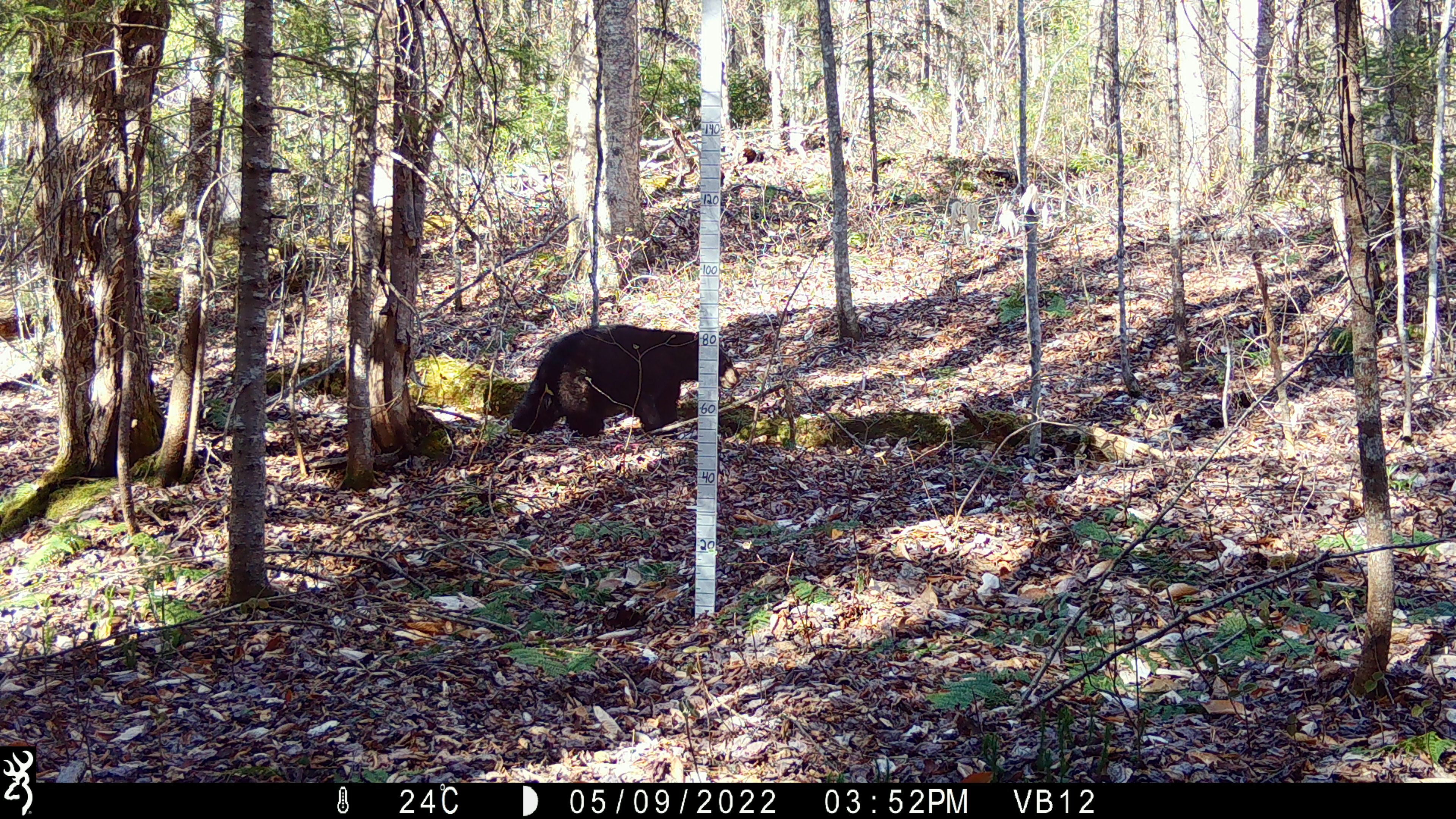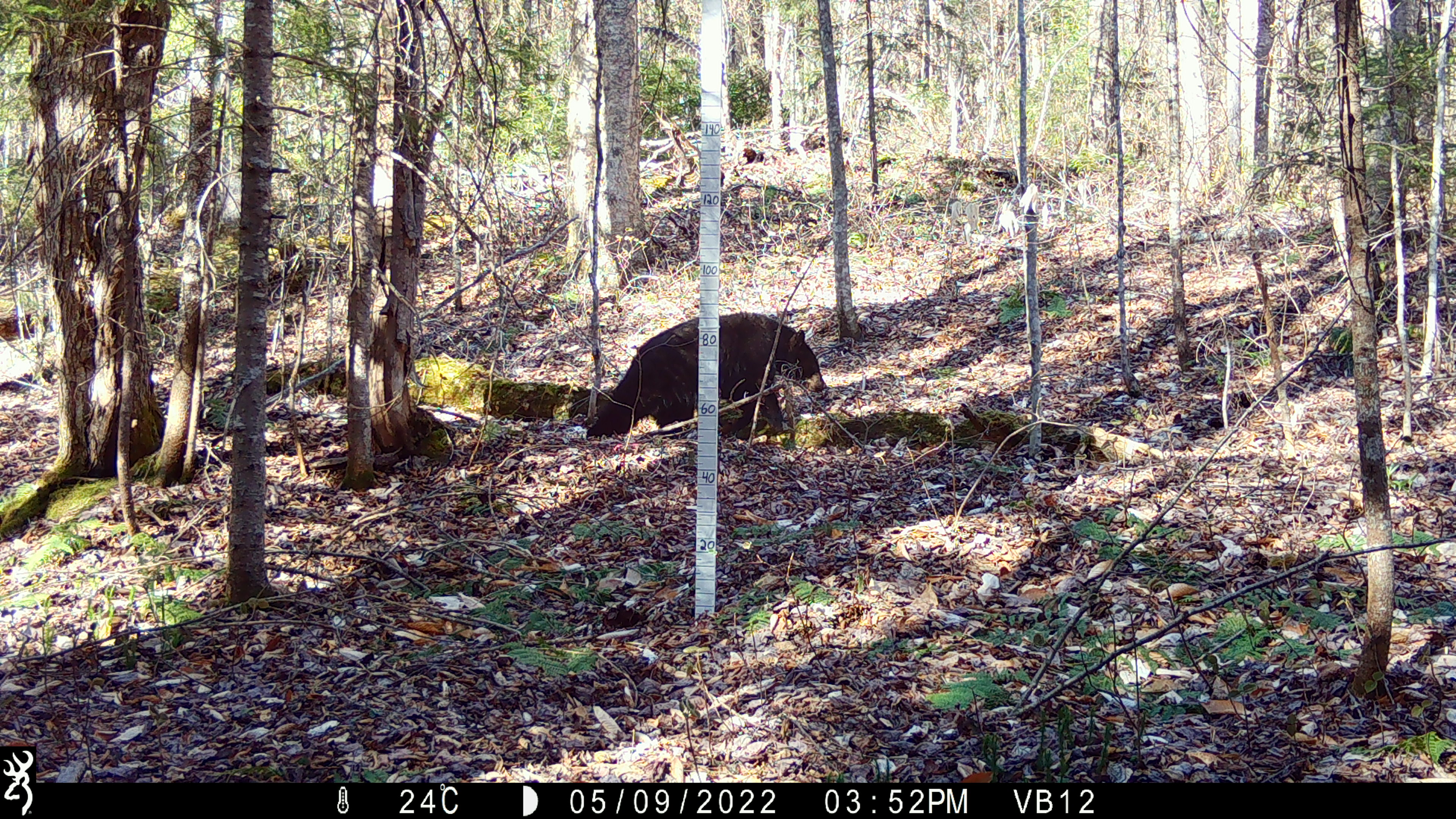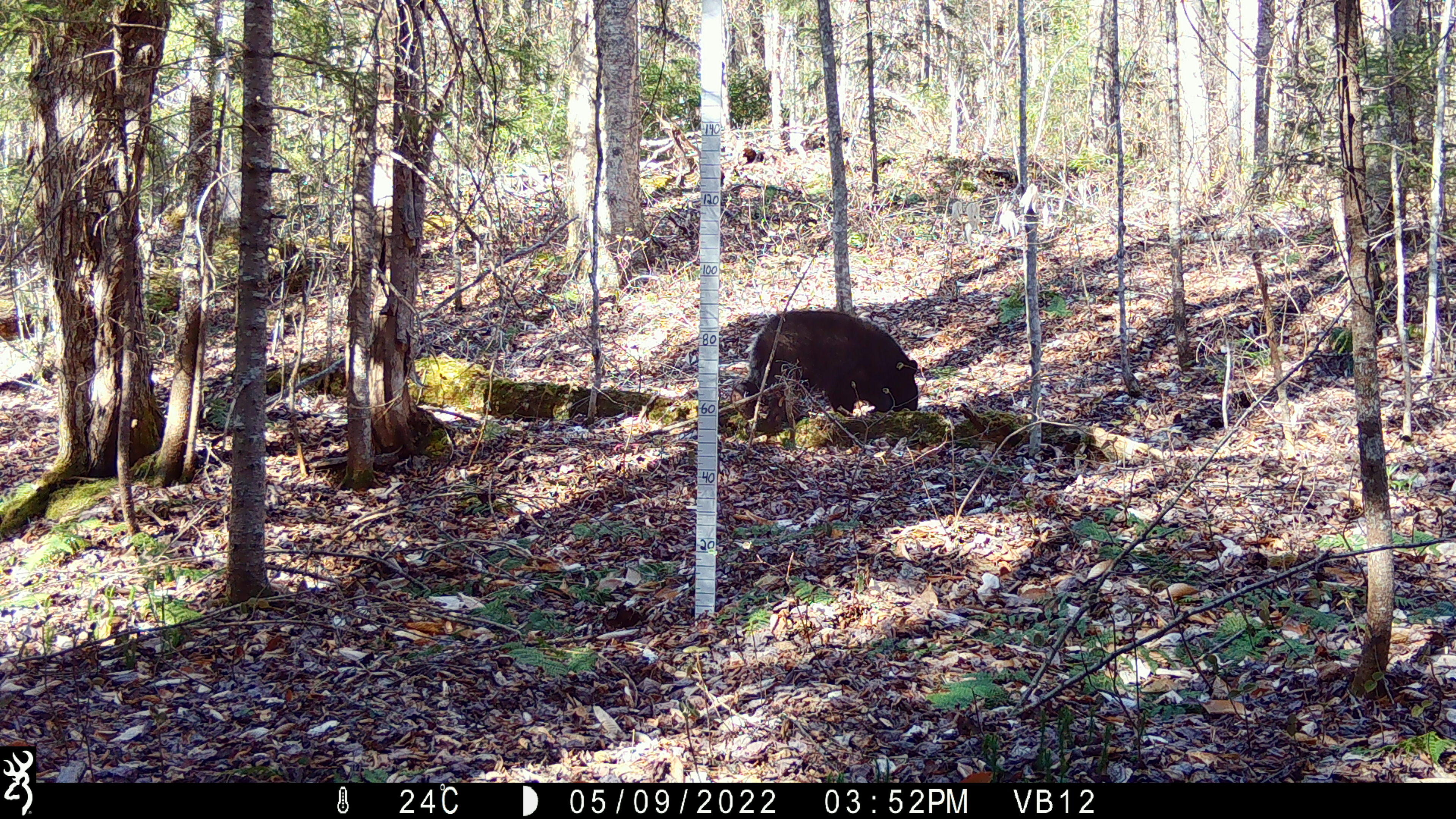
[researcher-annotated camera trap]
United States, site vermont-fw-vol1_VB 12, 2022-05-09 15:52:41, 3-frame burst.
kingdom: Animalia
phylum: Chordata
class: Mammalia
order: Carnivora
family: Ursidae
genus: Ursus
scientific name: Ursus americanus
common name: black bear